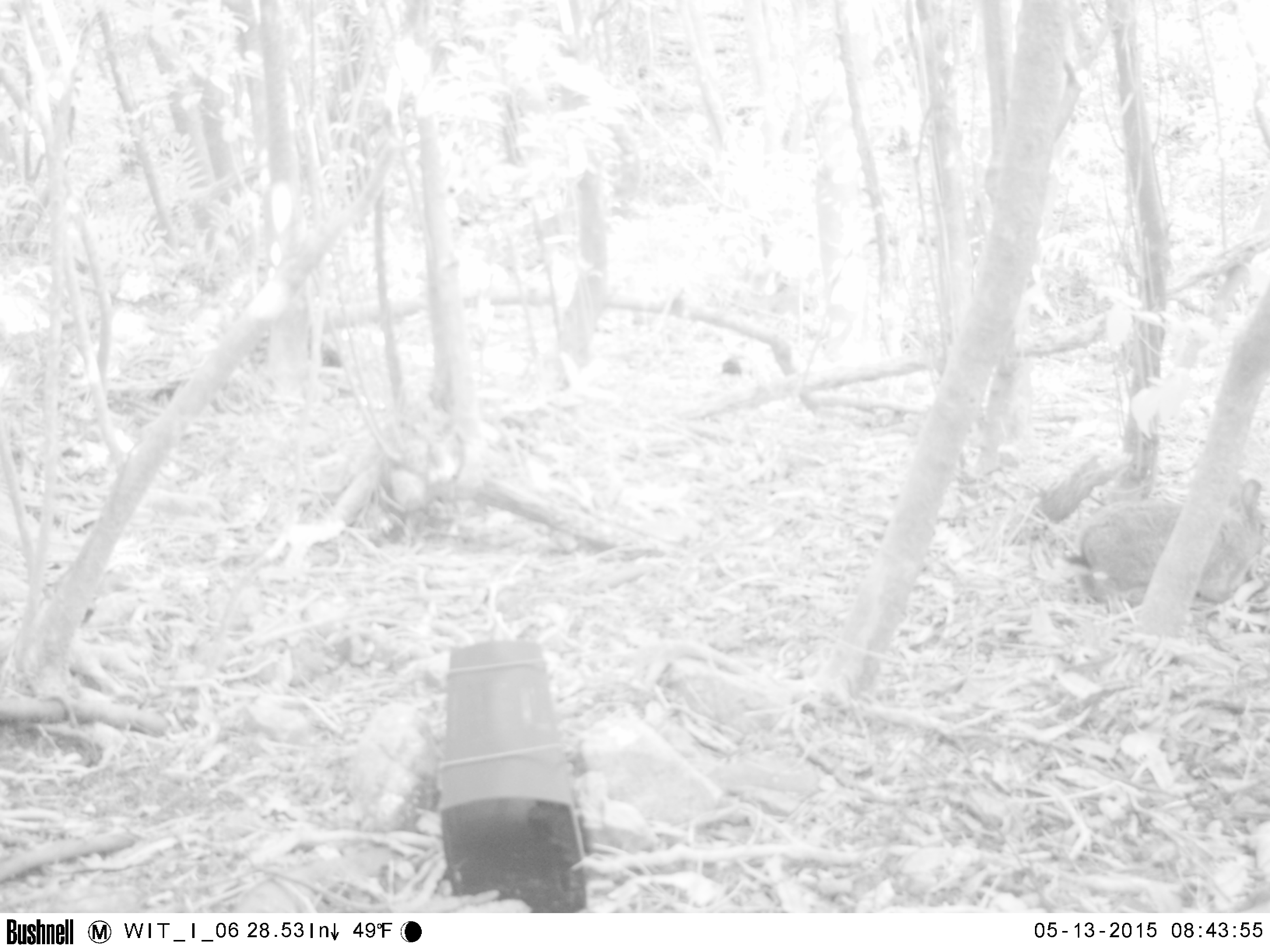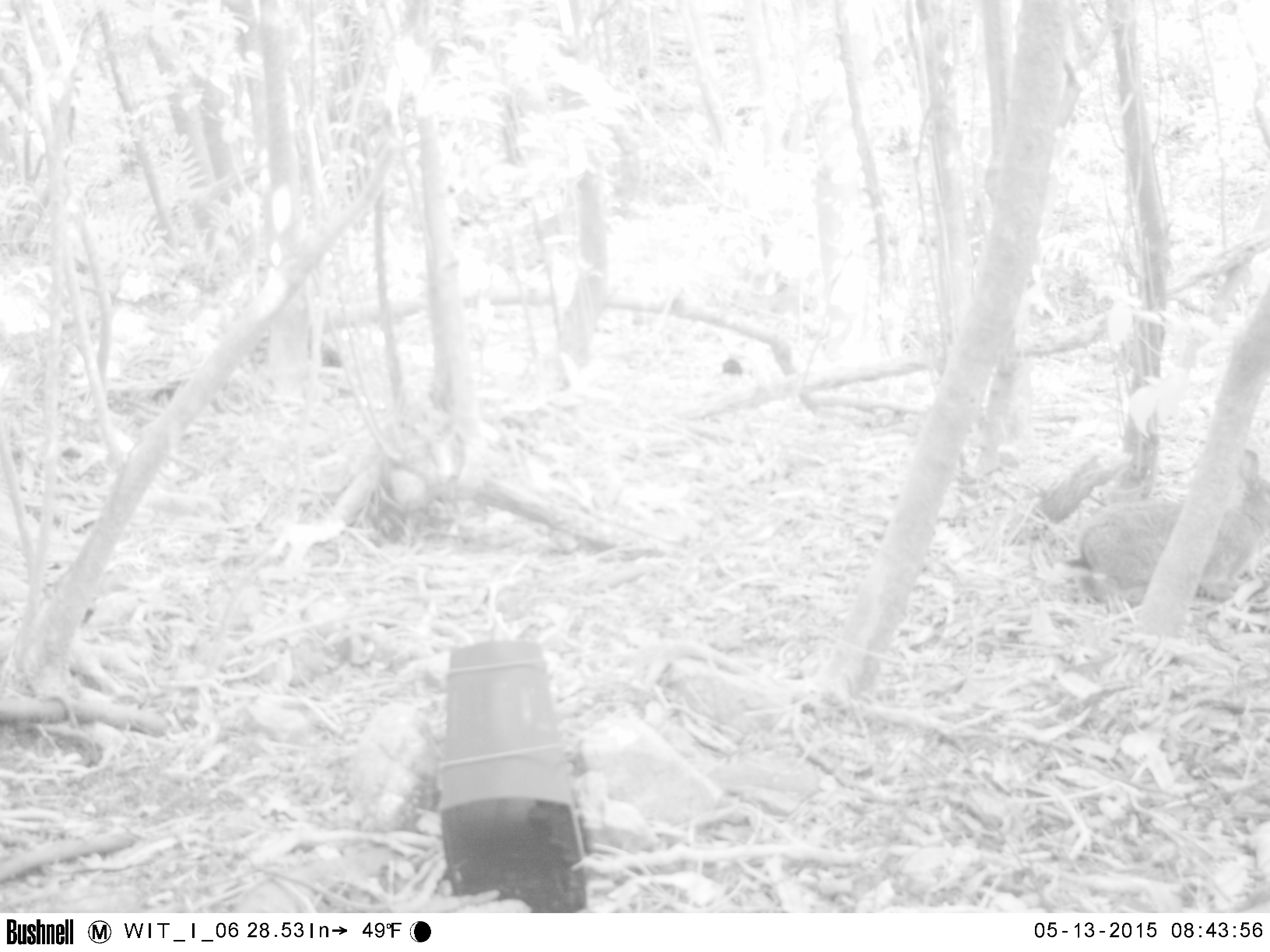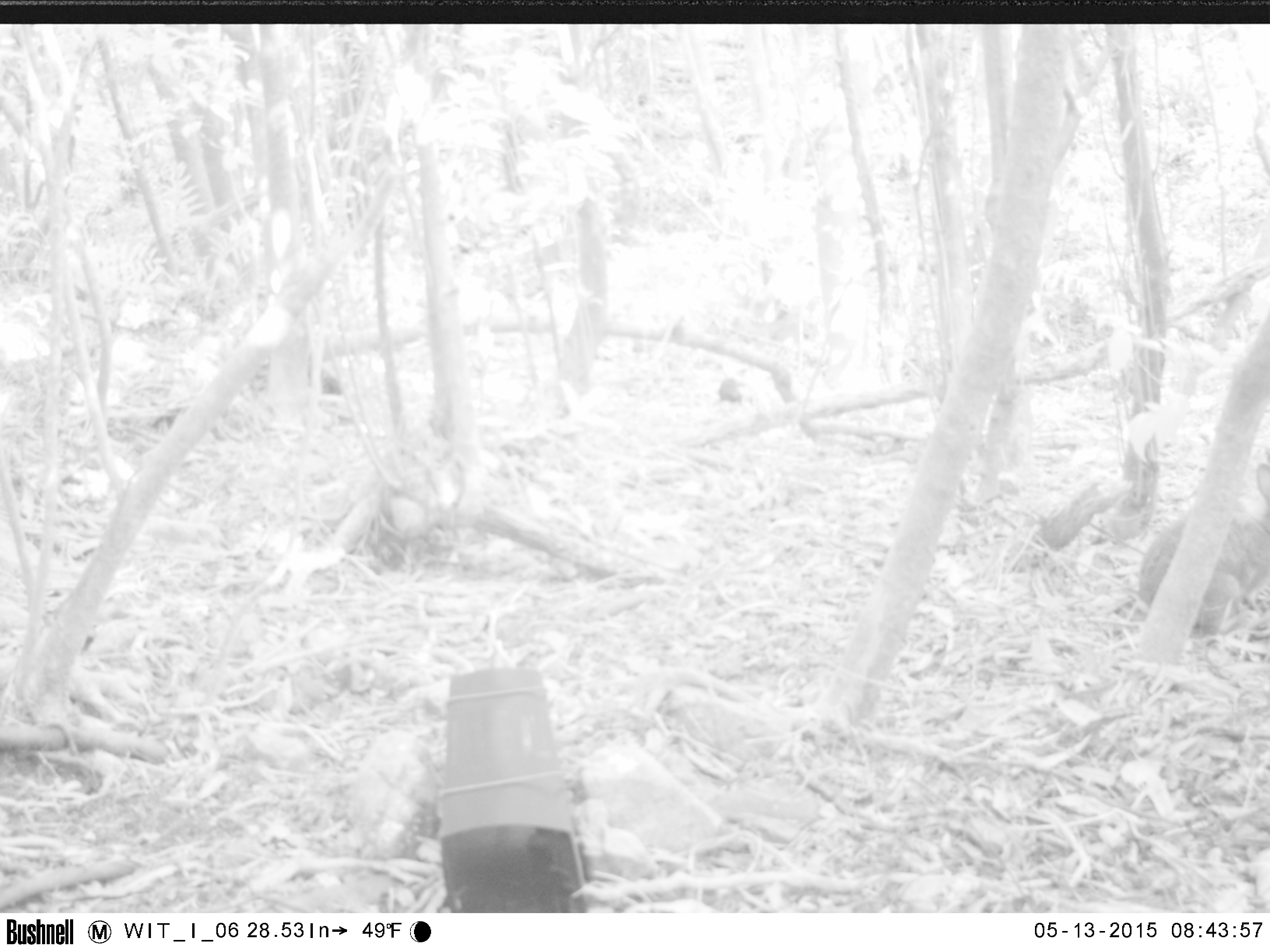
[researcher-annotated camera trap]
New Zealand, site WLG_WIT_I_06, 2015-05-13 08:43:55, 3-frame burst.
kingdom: Animalia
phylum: Chordata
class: Mammalia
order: Lagomorpha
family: Leporidae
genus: Oryctolagus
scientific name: Oryctolagus cuniculus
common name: european rabbit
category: rabbit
Rabbit (european rabbit) (Oryctolagus cuniculus).